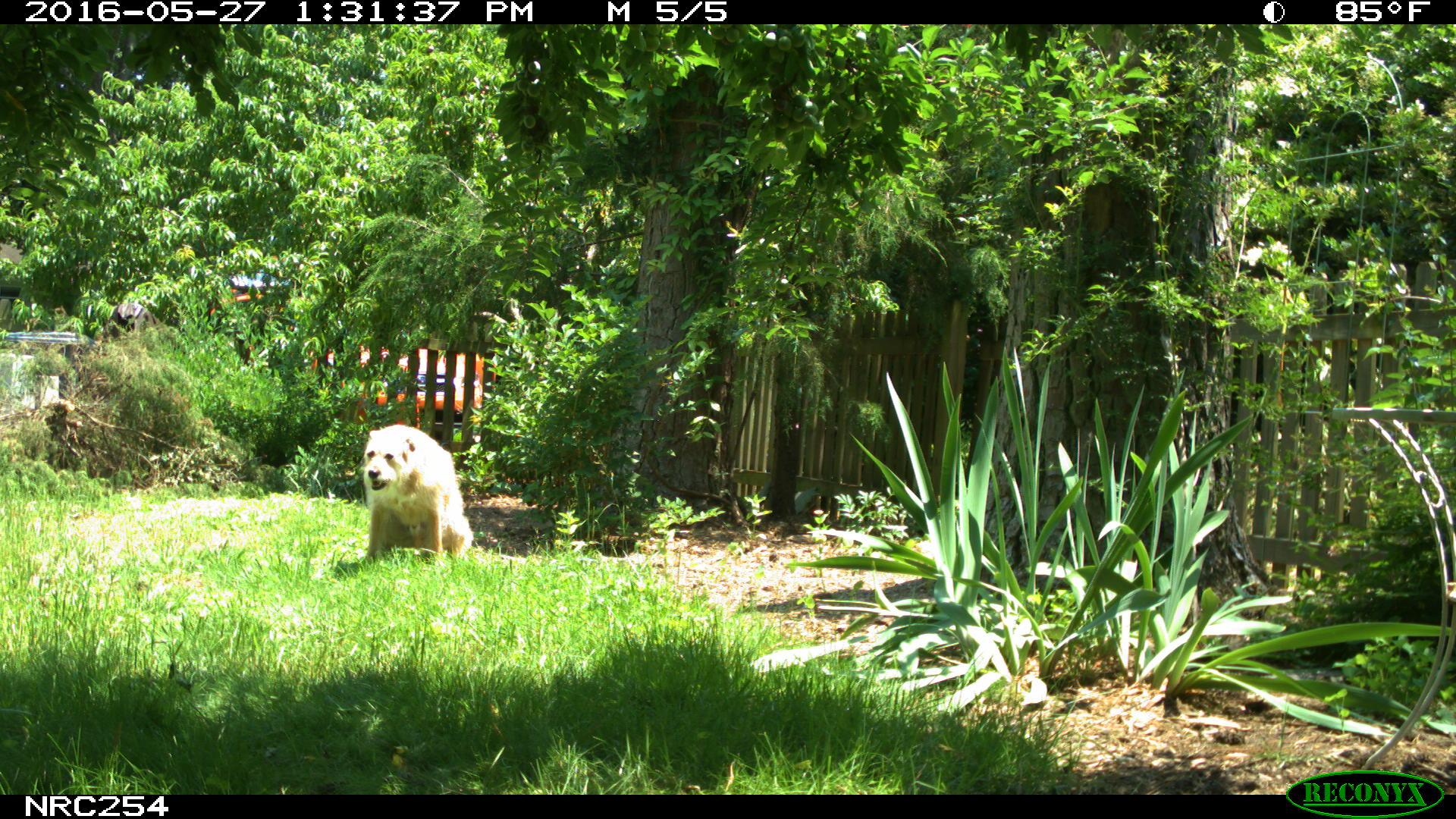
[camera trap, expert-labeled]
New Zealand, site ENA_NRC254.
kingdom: Animalia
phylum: Chordata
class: Mammalia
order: Carnivora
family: Canidae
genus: Canis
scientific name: Canis familiaris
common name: domestic dog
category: dog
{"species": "dog (domestic dog) (Canis familiaris)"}